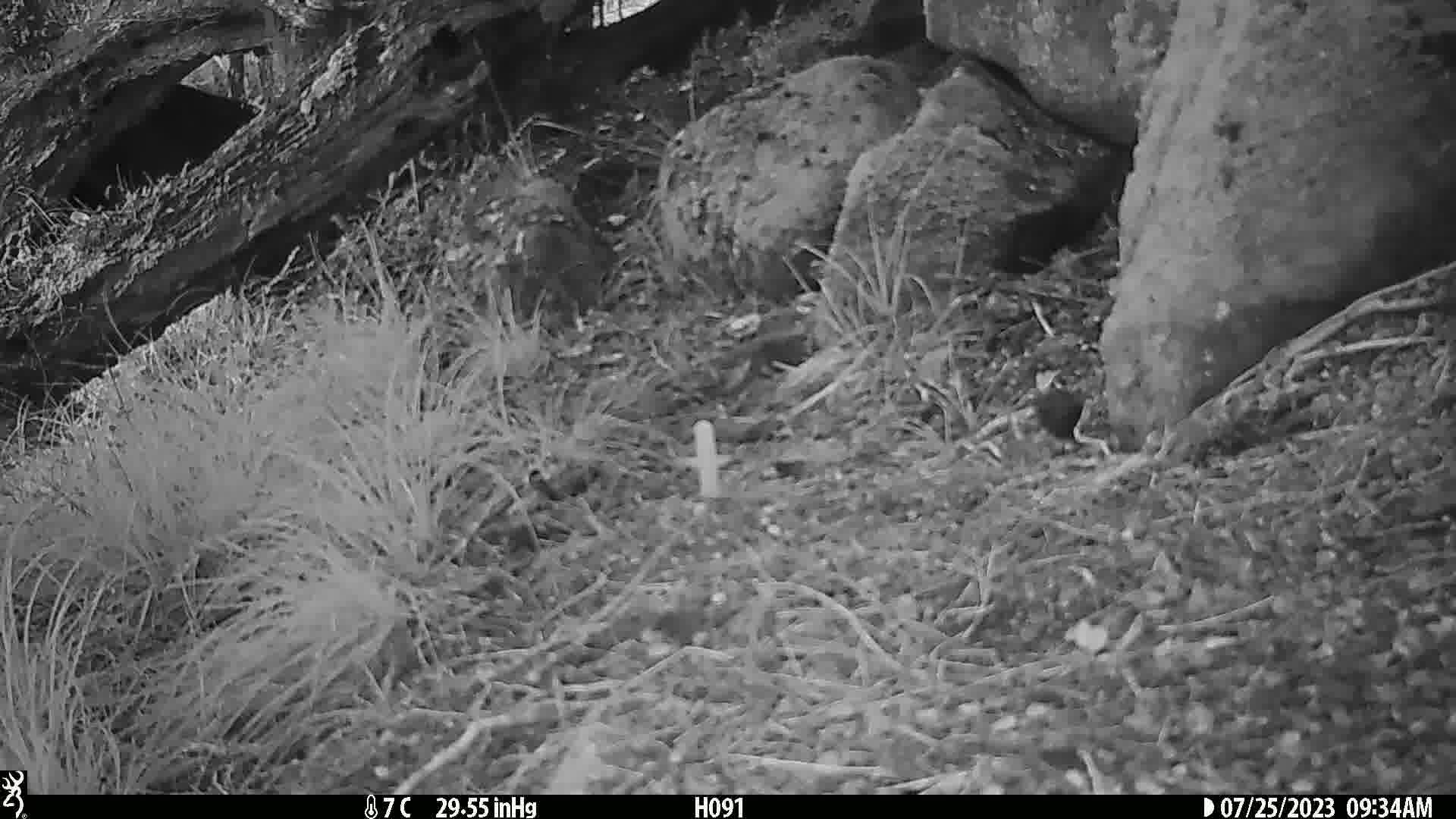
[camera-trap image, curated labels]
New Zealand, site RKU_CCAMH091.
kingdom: Animalia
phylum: Chordata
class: Aves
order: Passeriformes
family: Prunellidae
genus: Prunella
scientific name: Prunella modularis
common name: dunnock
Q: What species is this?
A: Dunnock (Prunella modularis).